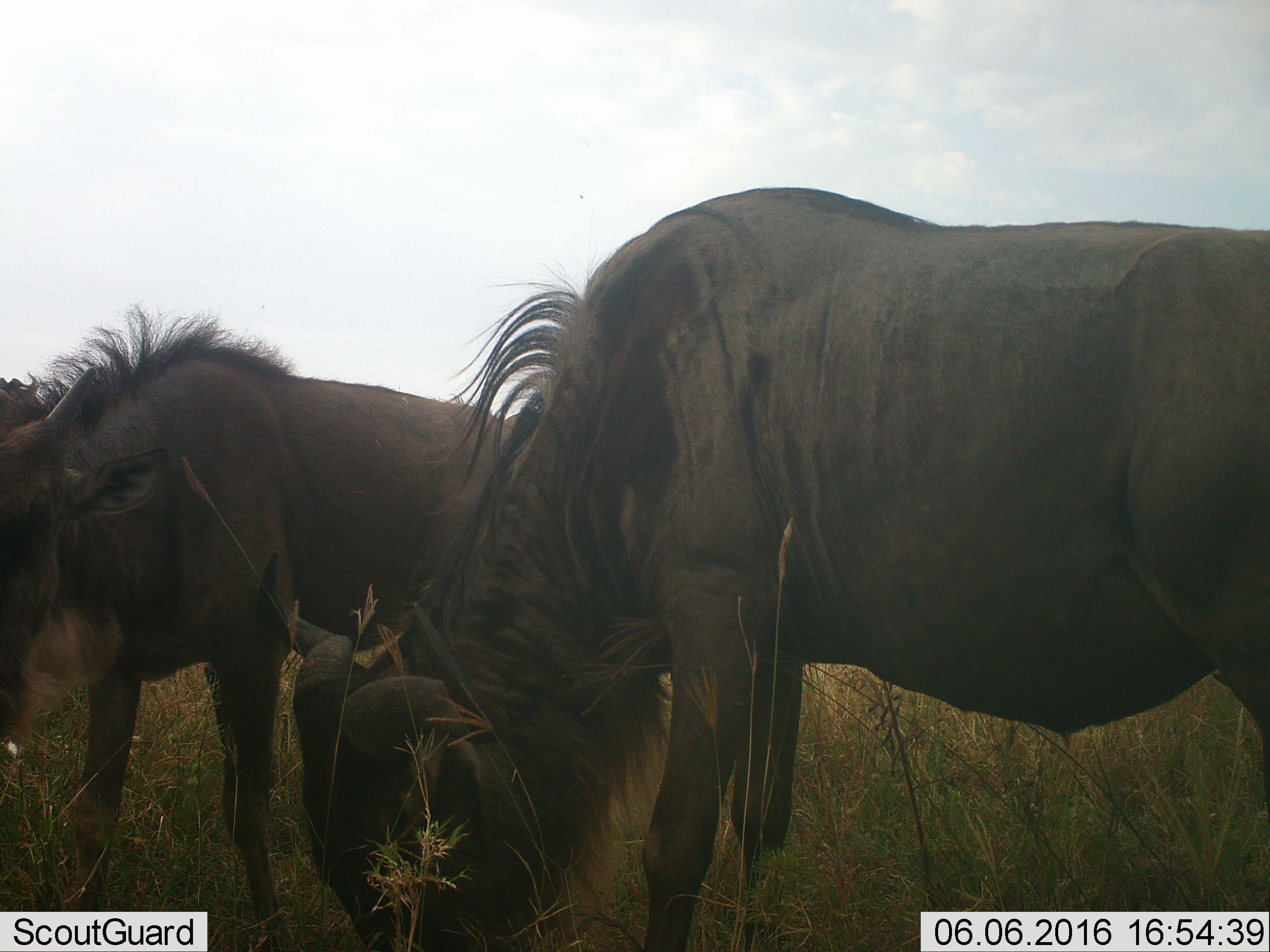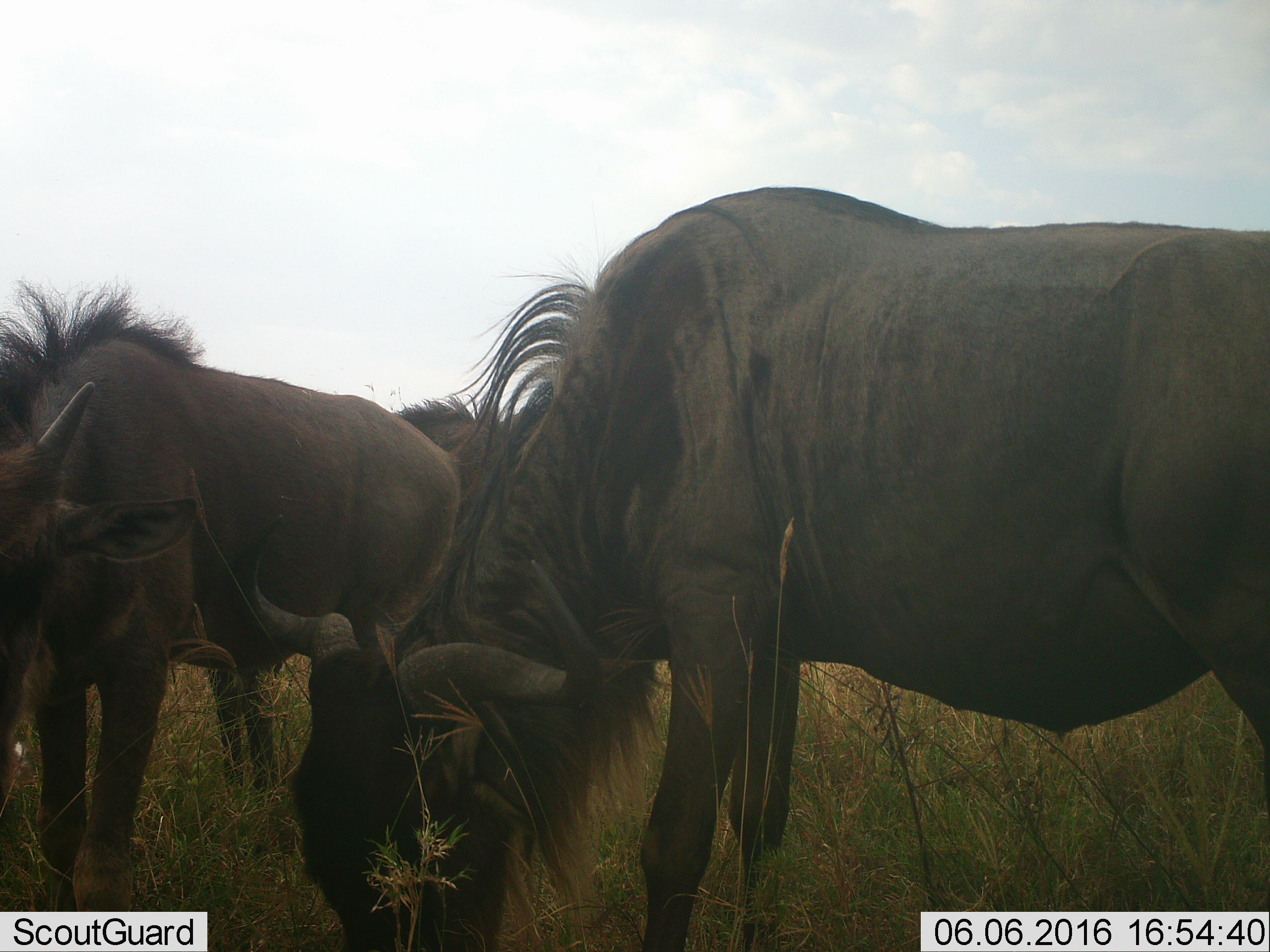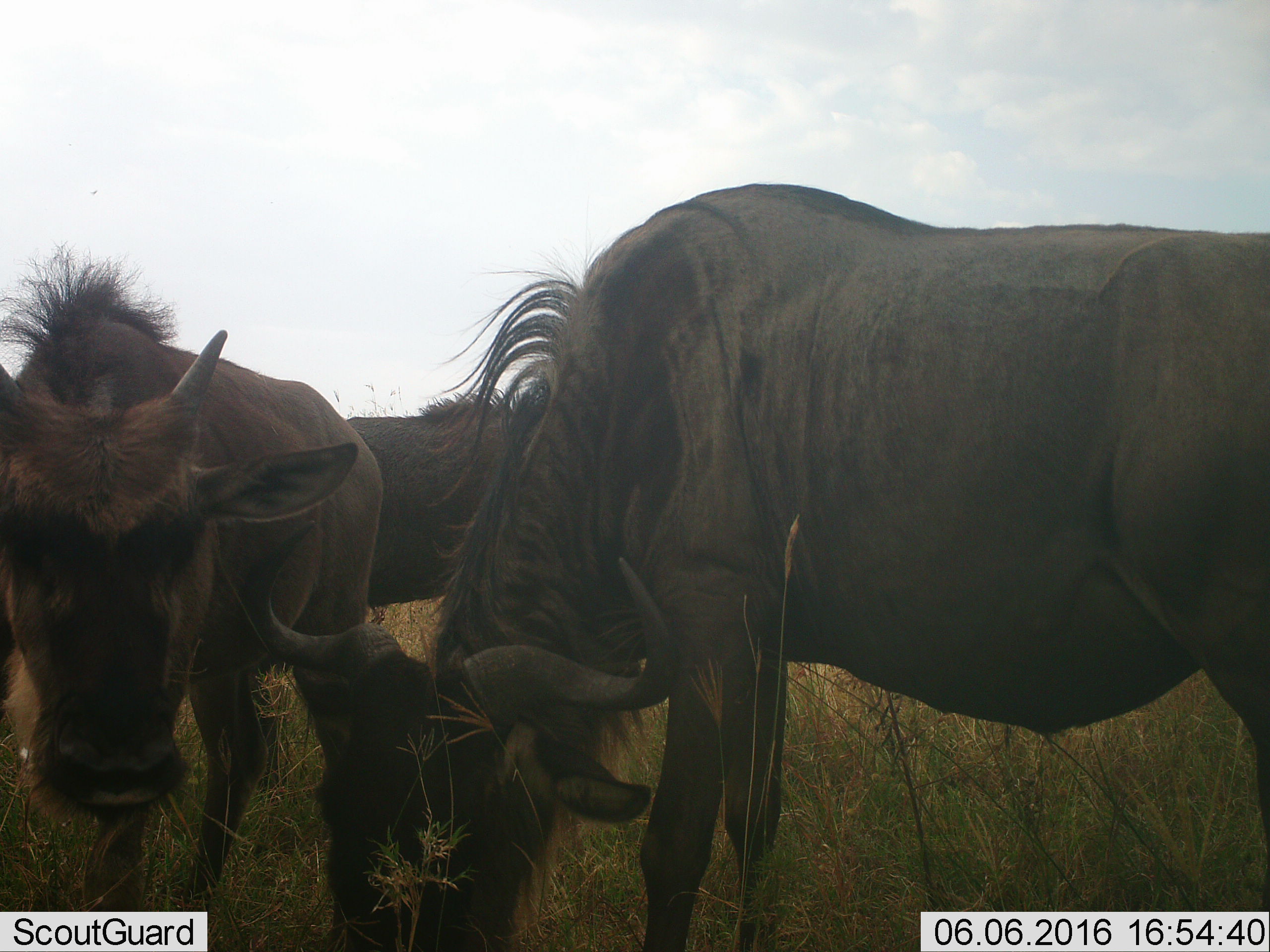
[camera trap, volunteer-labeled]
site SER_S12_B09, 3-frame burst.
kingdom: Animalia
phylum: Chordata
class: Mammalia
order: Artiodactyla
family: Bovidae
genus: Connochaetes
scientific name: Connochaetes taurinus taurinus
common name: blue wildebeest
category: wildebeestblue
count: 3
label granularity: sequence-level